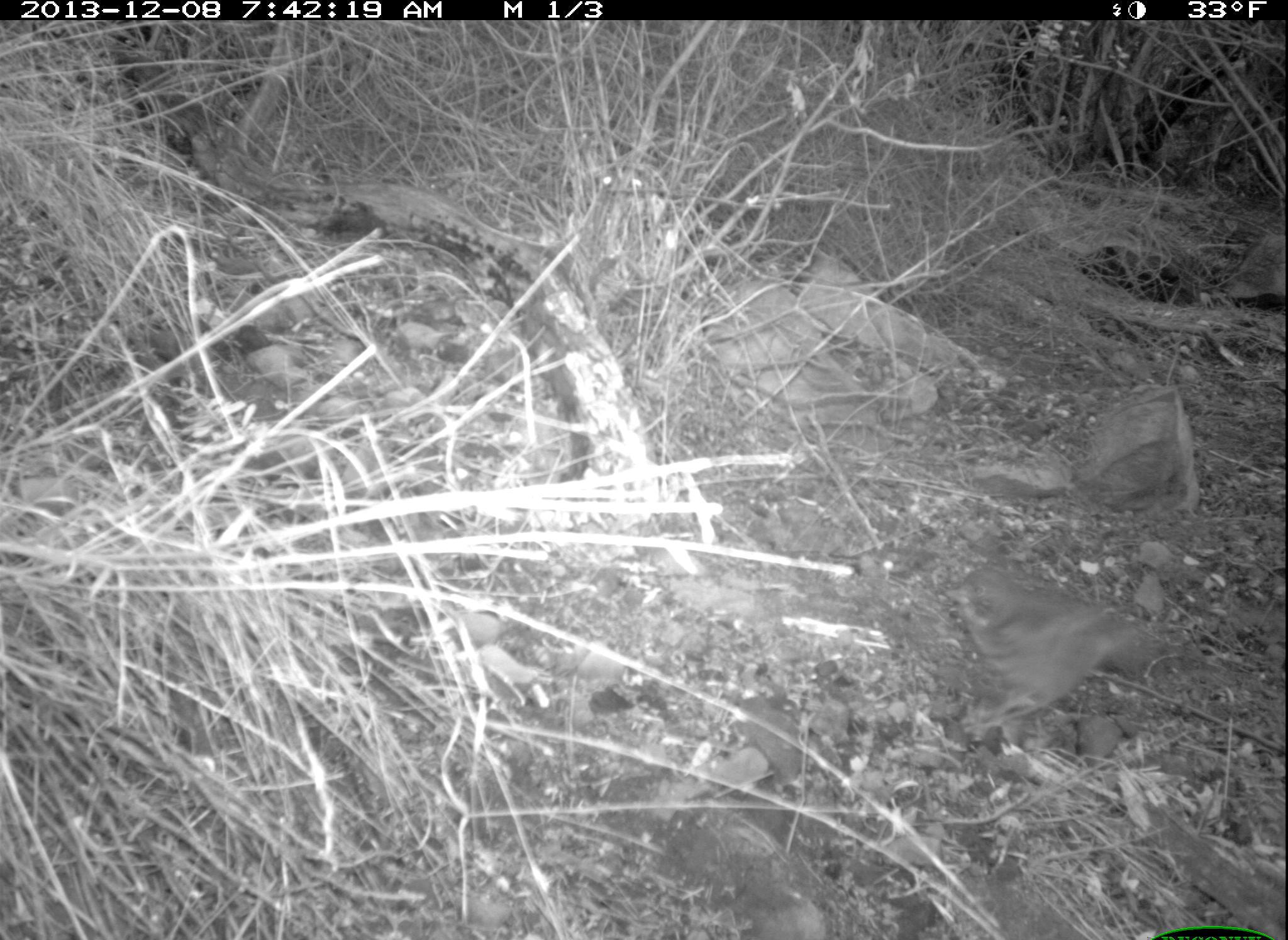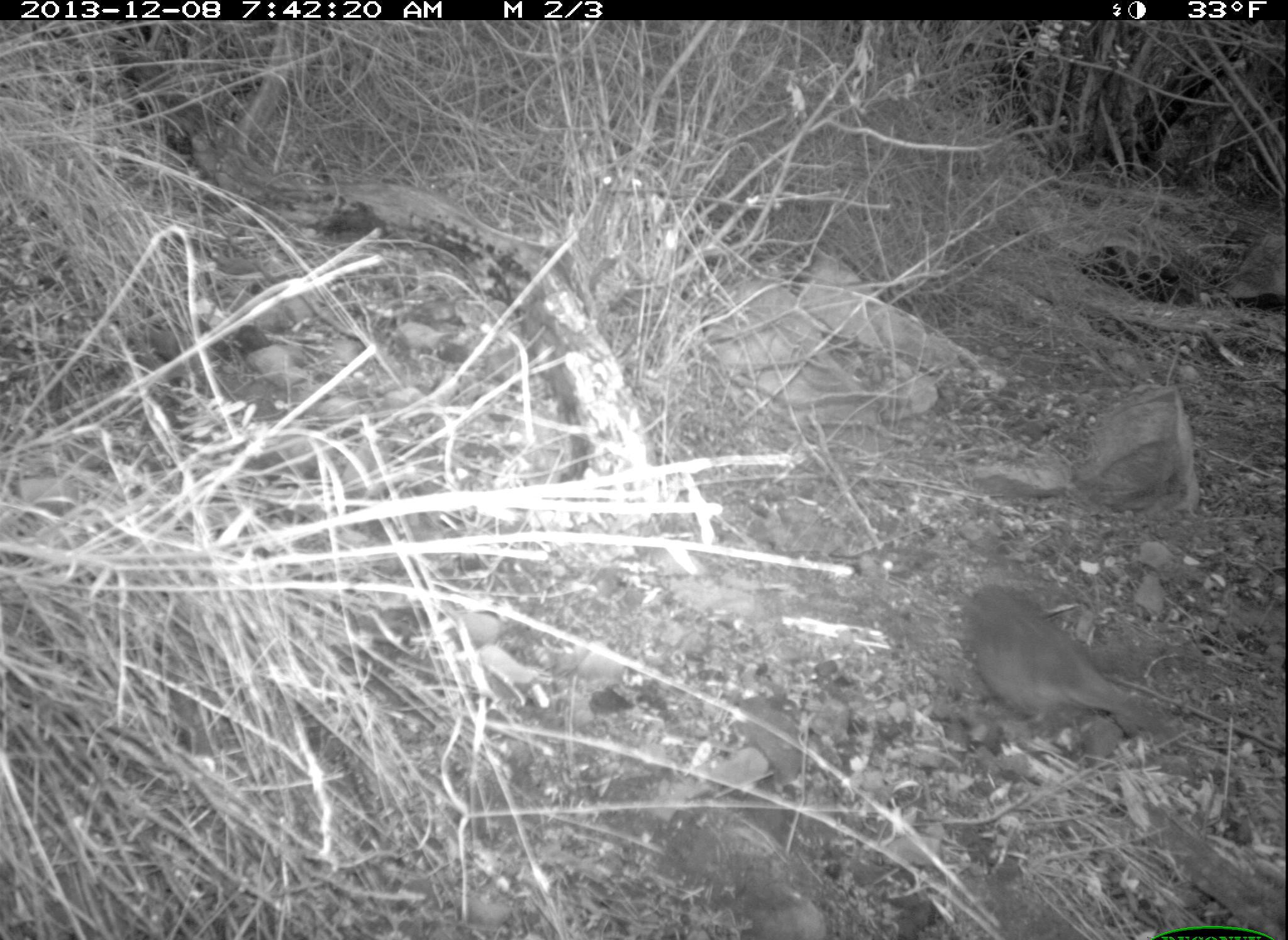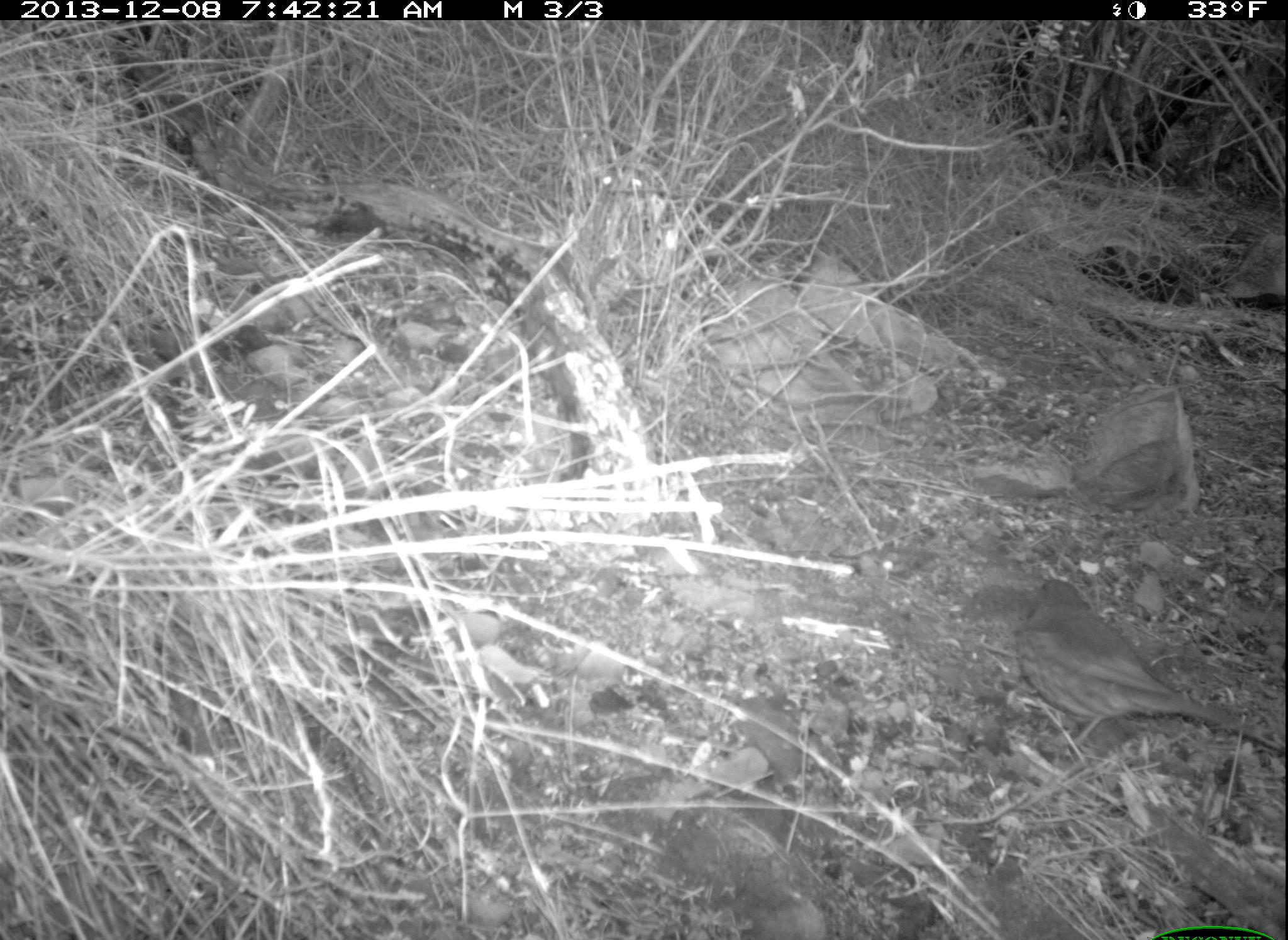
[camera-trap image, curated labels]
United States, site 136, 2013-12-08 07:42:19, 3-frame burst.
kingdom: Animalia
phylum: Chordata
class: Aves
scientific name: Aves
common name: bird